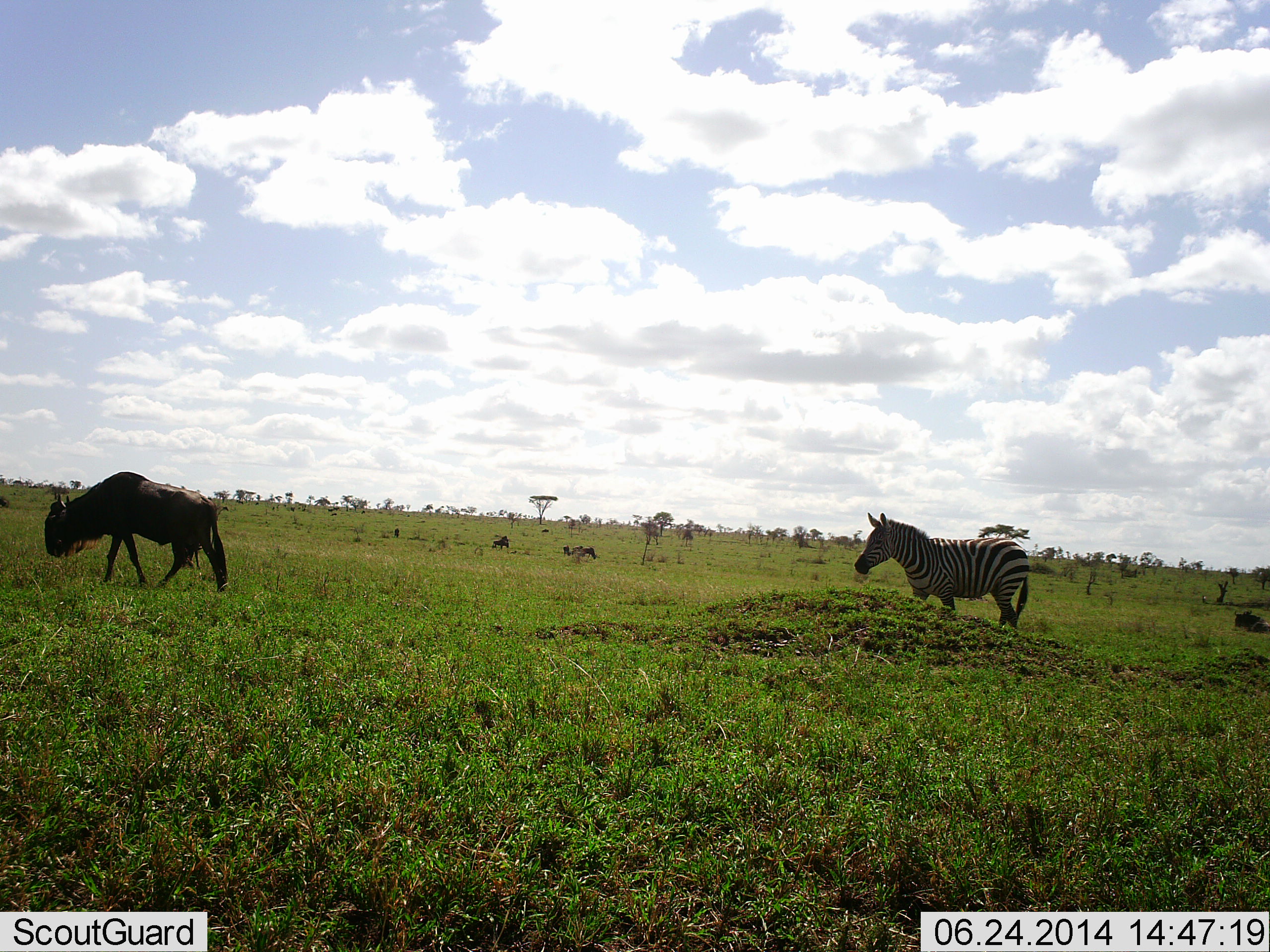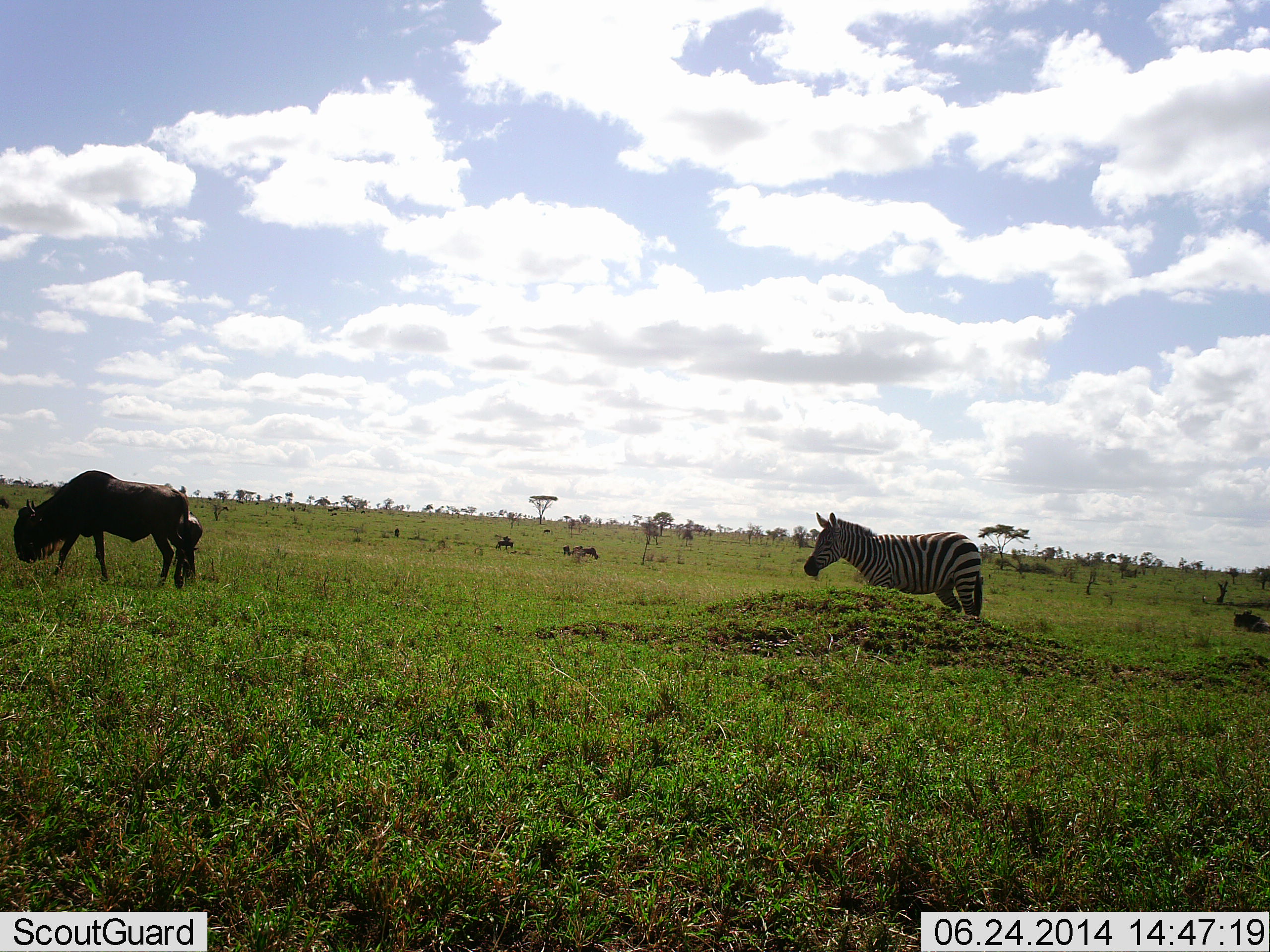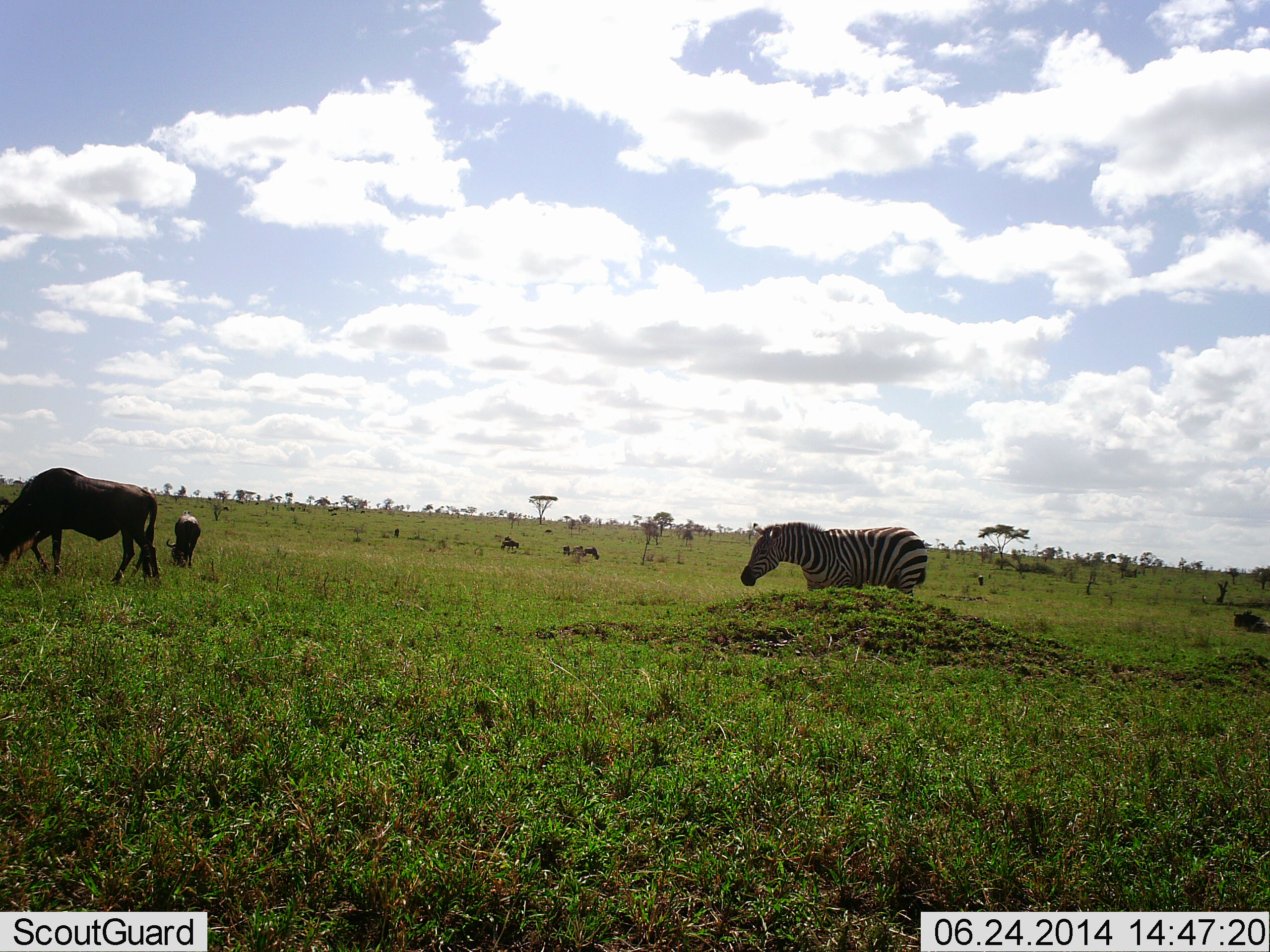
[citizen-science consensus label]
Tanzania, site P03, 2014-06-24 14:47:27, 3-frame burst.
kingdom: Animalia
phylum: Chordata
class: Mammalia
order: Artiodactyla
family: Bovidae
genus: Connochaetes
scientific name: Connochaetes taurinus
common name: blue wildebeest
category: wildebeest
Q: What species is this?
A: Wildebeest (blue wildebeest) (Connochaetes taurinus).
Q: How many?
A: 5.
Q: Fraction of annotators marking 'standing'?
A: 20%.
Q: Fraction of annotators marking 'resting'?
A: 0%.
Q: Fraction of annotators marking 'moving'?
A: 50%.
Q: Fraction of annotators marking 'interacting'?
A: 0%.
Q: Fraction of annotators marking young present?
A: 10%.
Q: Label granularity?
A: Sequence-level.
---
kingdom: Animalia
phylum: Chordata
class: Mammalia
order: Perissodactyla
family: Equidae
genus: Equus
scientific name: Equus quagga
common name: plains zebra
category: zebra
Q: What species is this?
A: Zebra (plains zebra) (Equus quagga).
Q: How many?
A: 1.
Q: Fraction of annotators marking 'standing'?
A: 27%.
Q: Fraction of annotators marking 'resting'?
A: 0%.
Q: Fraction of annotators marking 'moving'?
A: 73%.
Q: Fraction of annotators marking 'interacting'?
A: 0%.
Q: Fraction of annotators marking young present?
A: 0%.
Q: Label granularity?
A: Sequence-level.